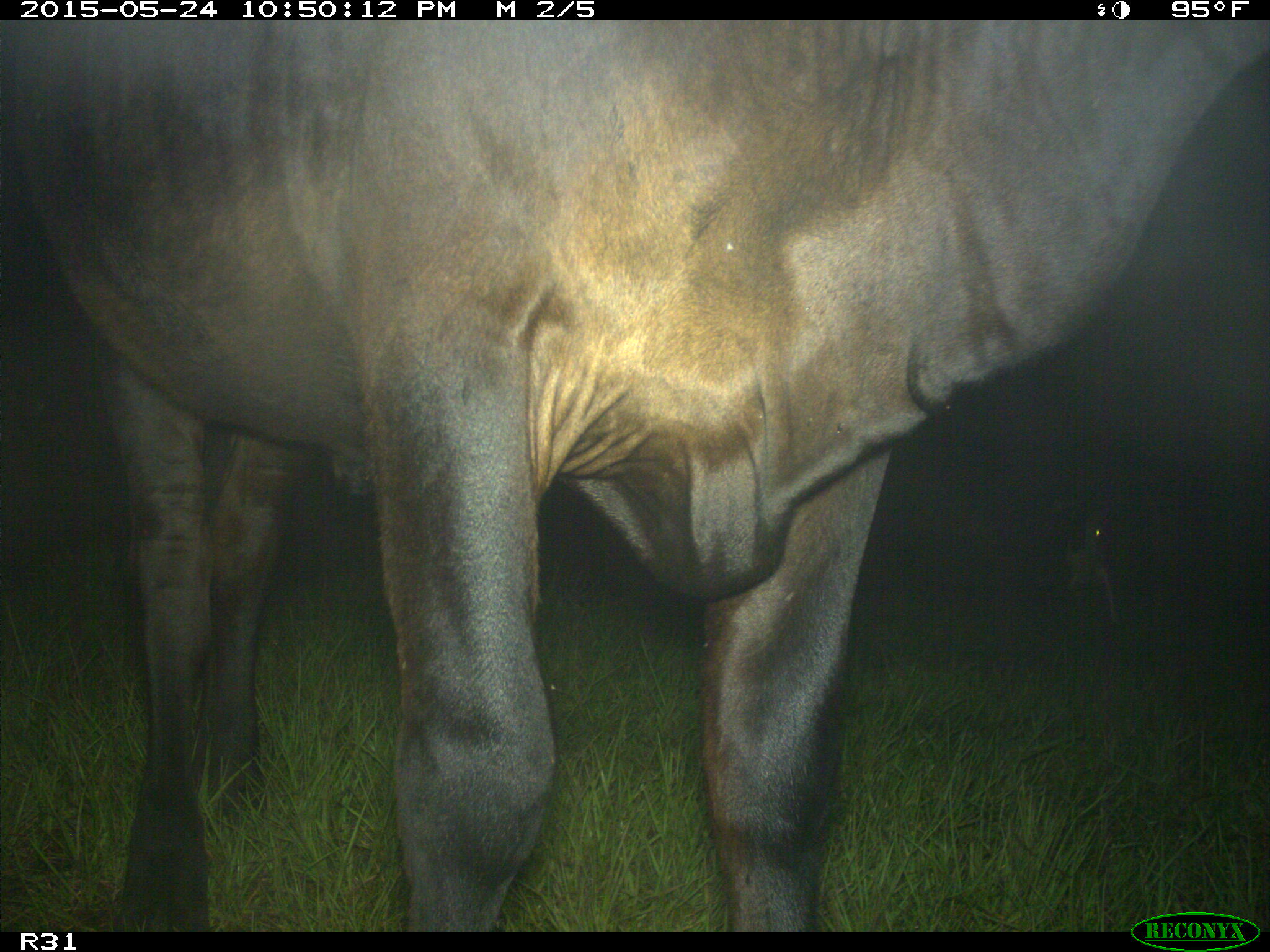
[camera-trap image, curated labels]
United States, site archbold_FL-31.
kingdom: Animalia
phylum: Chordata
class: Mammalia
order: Artiodactyla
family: Bovidae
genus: Bos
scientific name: Bos taurus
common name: domestic cow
Bos taurus (domestic cow).